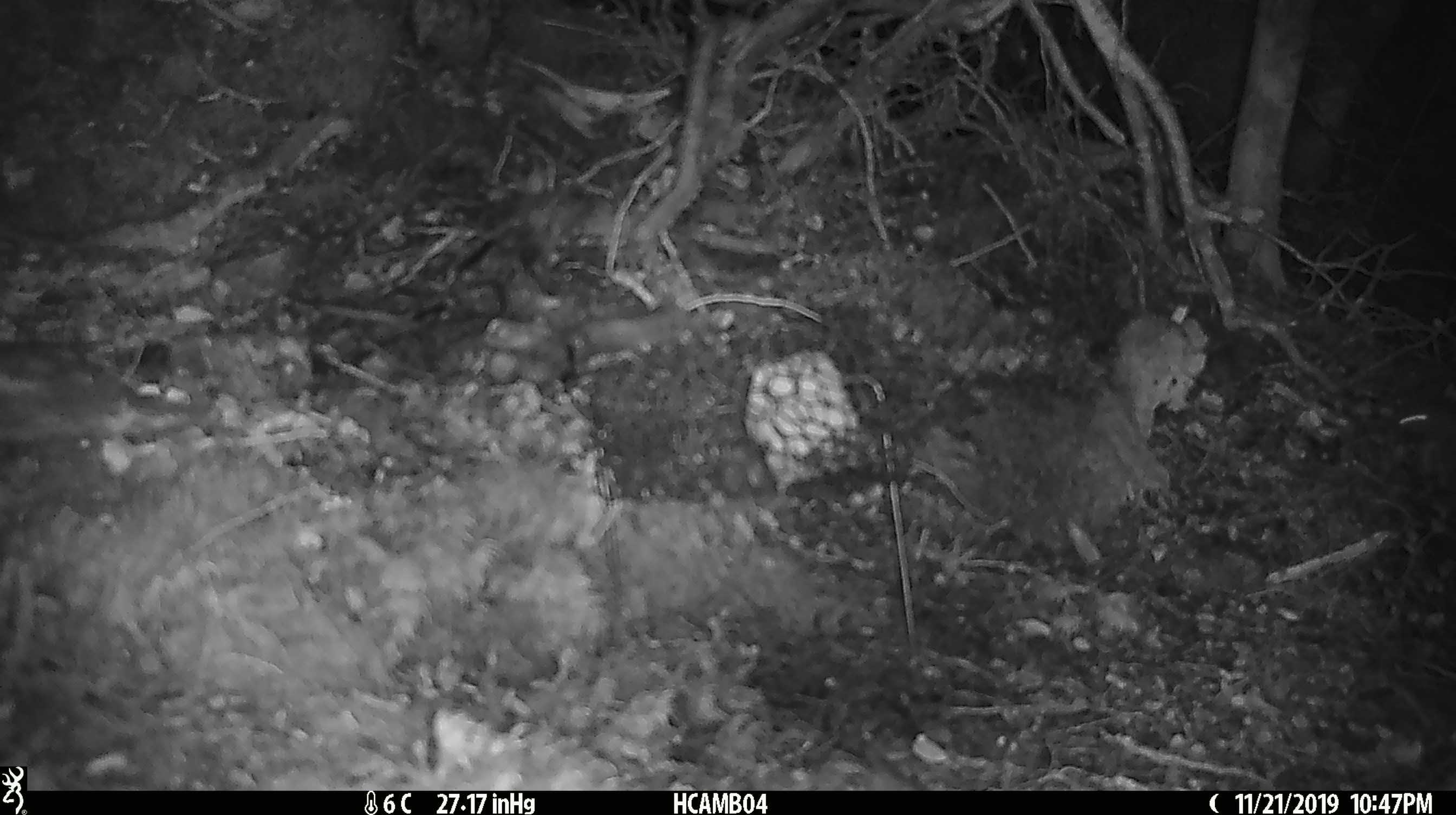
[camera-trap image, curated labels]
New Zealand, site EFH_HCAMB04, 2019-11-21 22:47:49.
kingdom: Animalia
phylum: Chordata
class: Mammalia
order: Rodentia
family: Muridae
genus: Mus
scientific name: Mus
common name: mouse